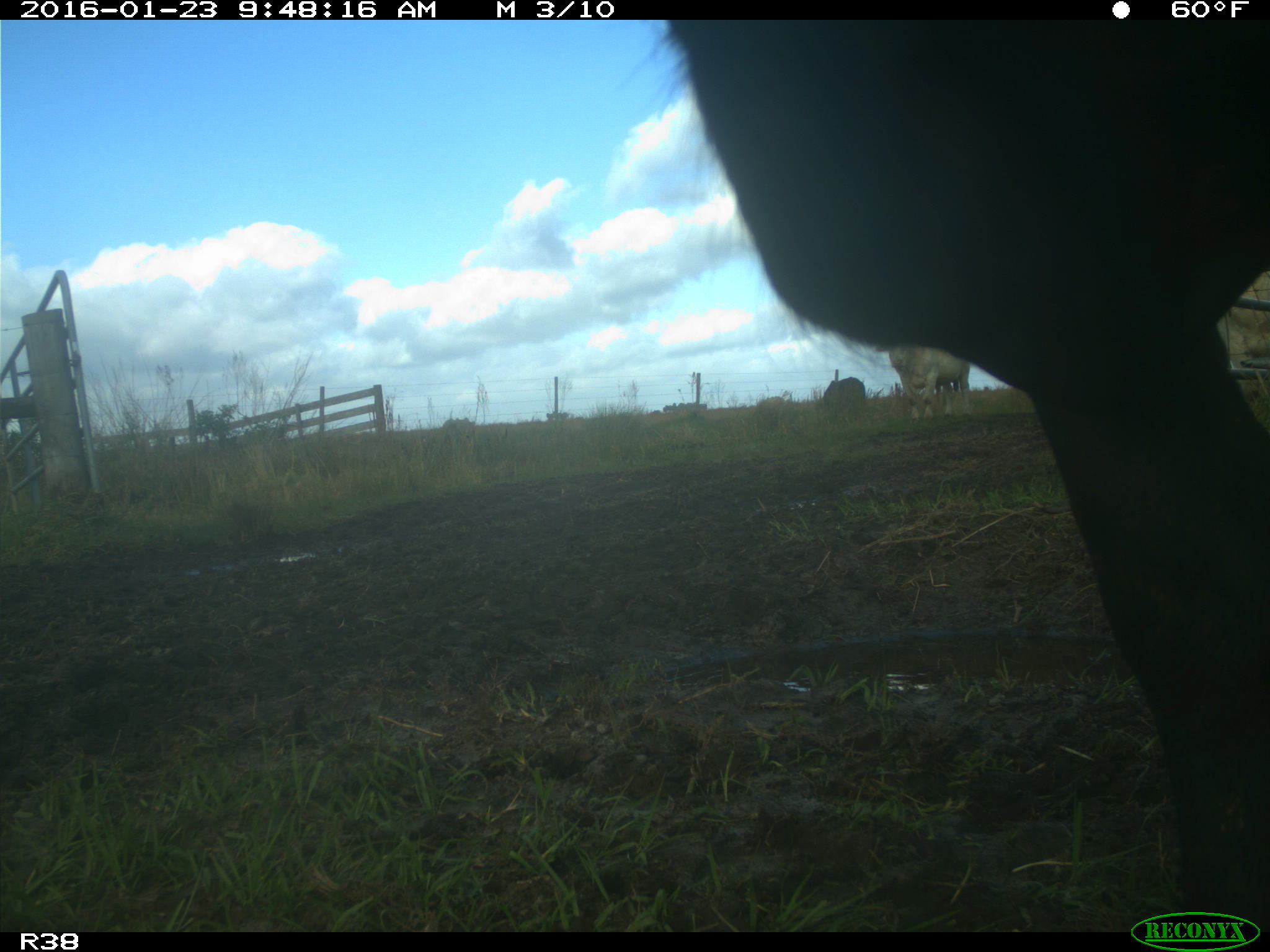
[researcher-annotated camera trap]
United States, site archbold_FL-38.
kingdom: Animalia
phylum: Chordata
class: Mammalia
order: Artiodactyla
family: Bovidae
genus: Bos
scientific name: Bos taurus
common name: domestic cow